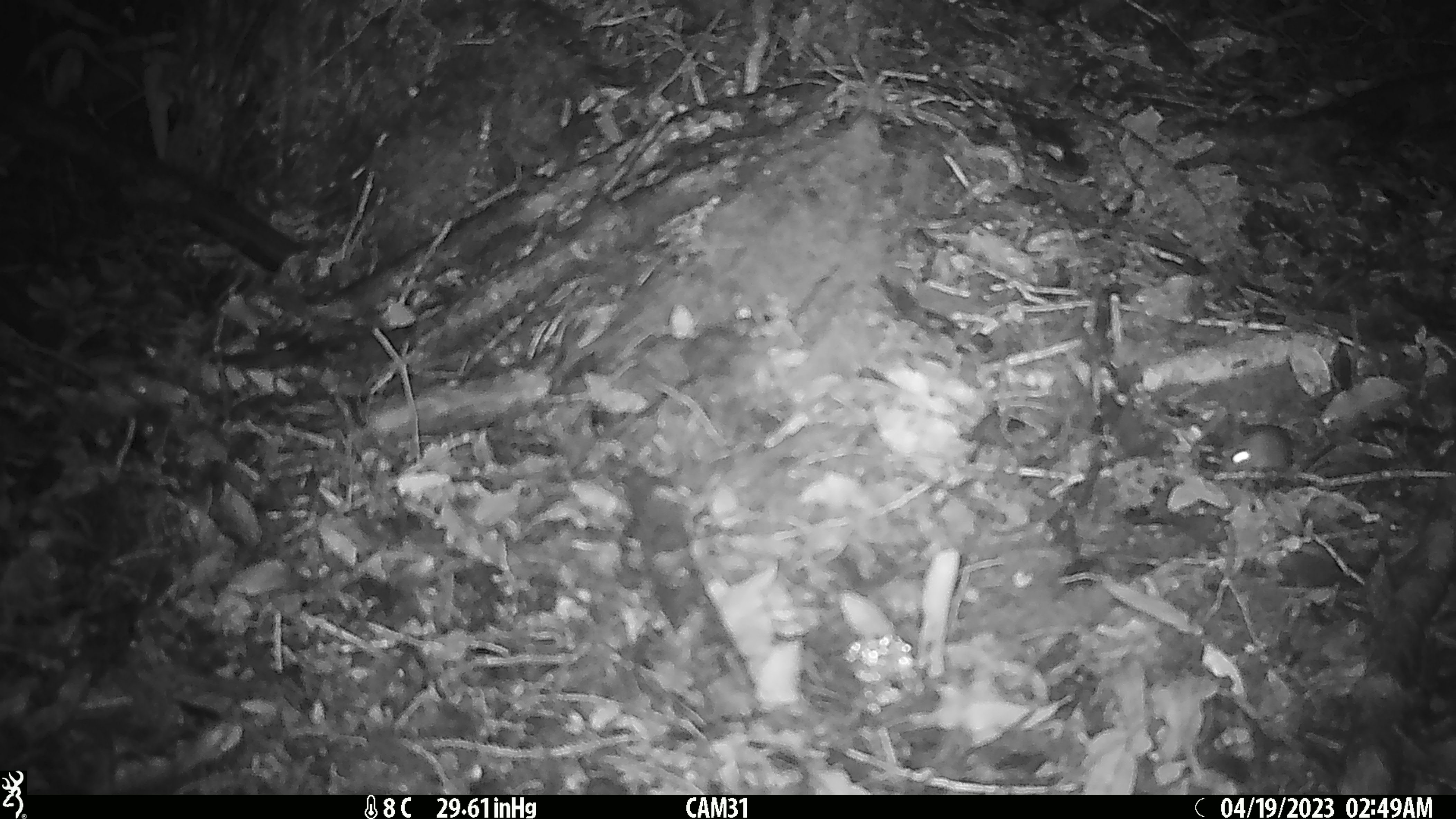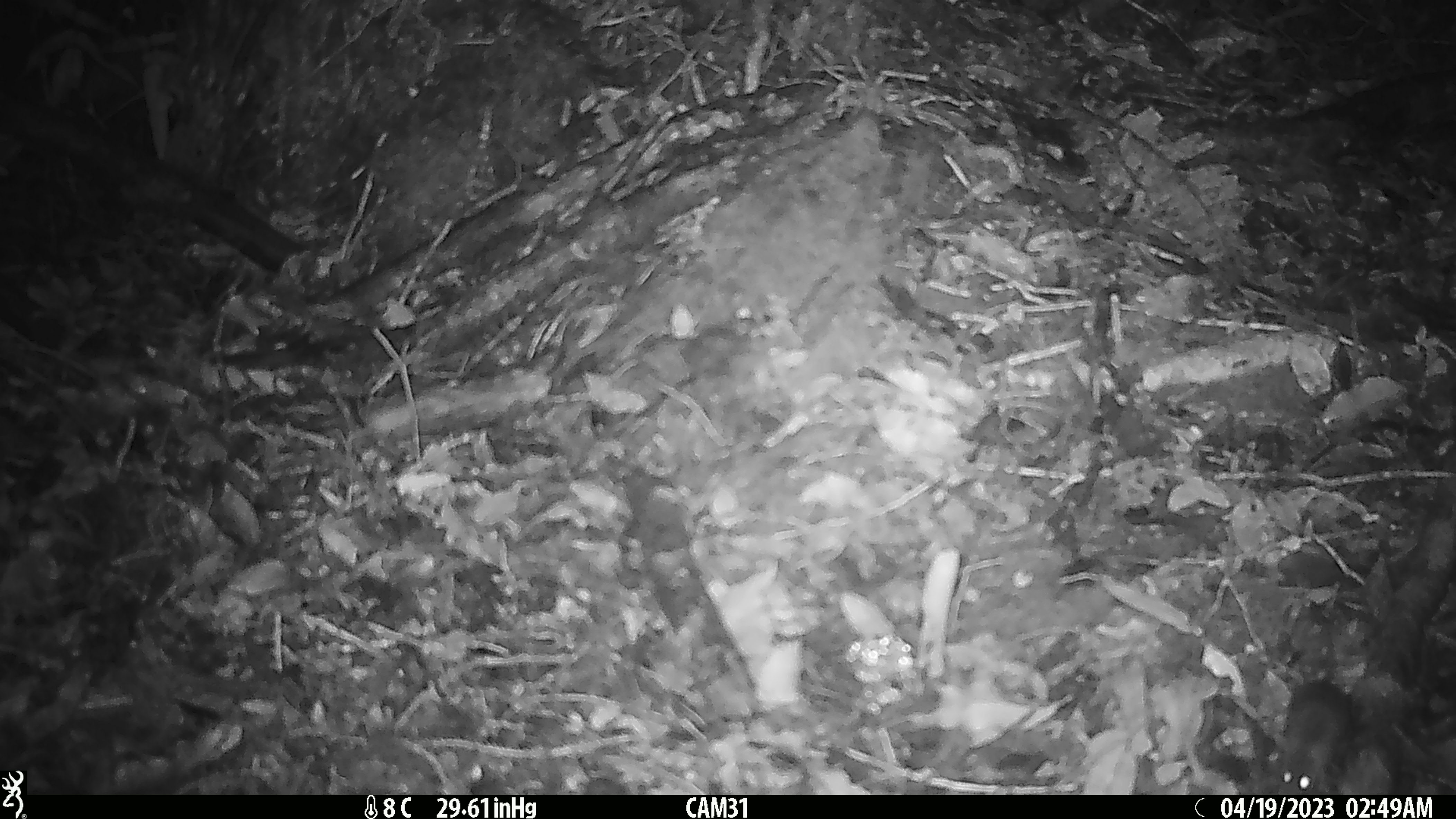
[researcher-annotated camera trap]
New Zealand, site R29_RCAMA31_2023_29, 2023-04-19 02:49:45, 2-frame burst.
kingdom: Animalia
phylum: Chordata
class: Mammalia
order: Rodentia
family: Muridae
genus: Mus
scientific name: Mus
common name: mouse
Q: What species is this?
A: Mouse (Mus).